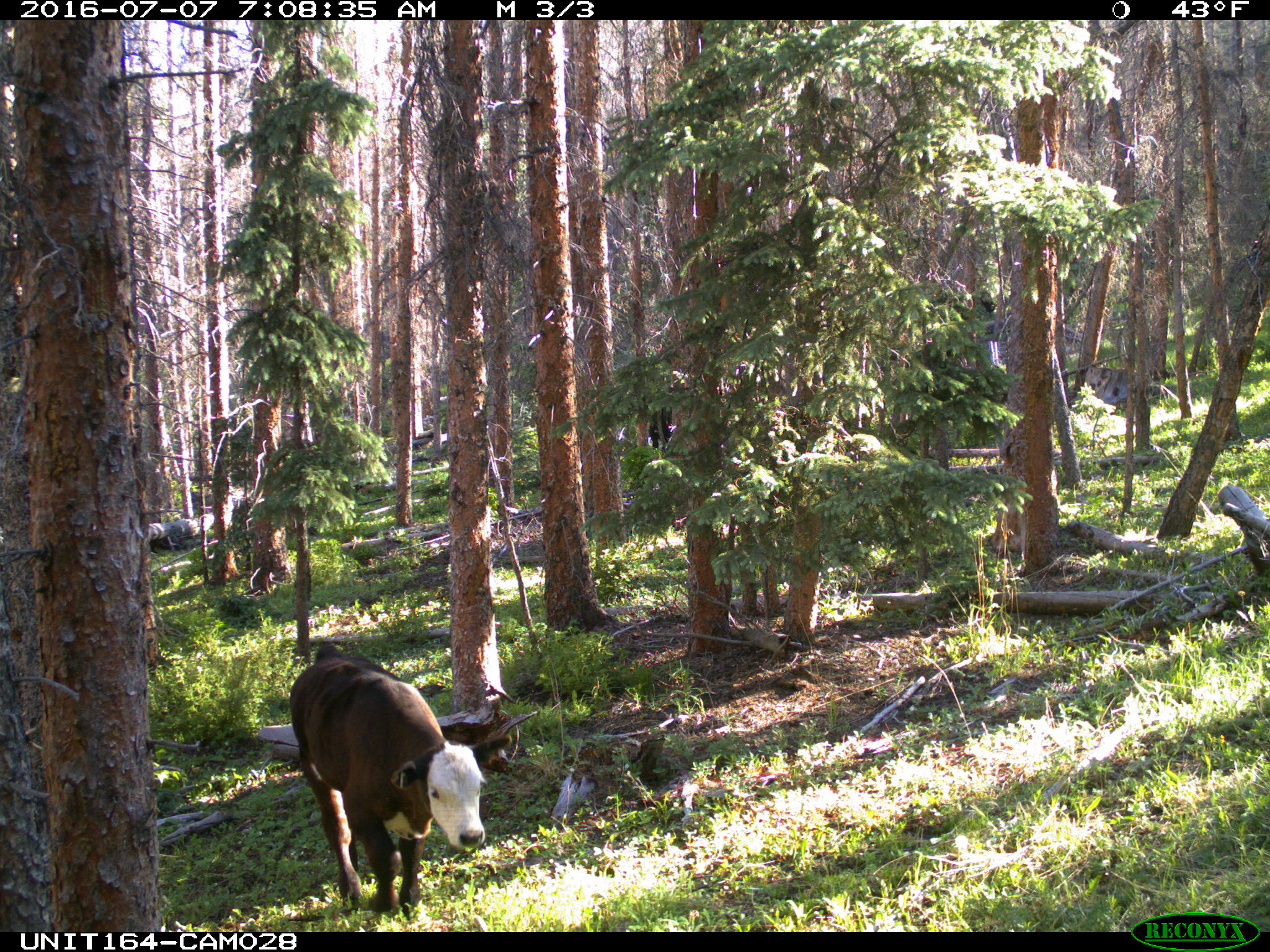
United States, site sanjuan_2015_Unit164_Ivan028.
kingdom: Animalia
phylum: Chordata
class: Mammalia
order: Artiodactyla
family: Bovidae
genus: Bos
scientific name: Bos taurus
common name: domestic cow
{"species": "Bos taurus (domestic cow)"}